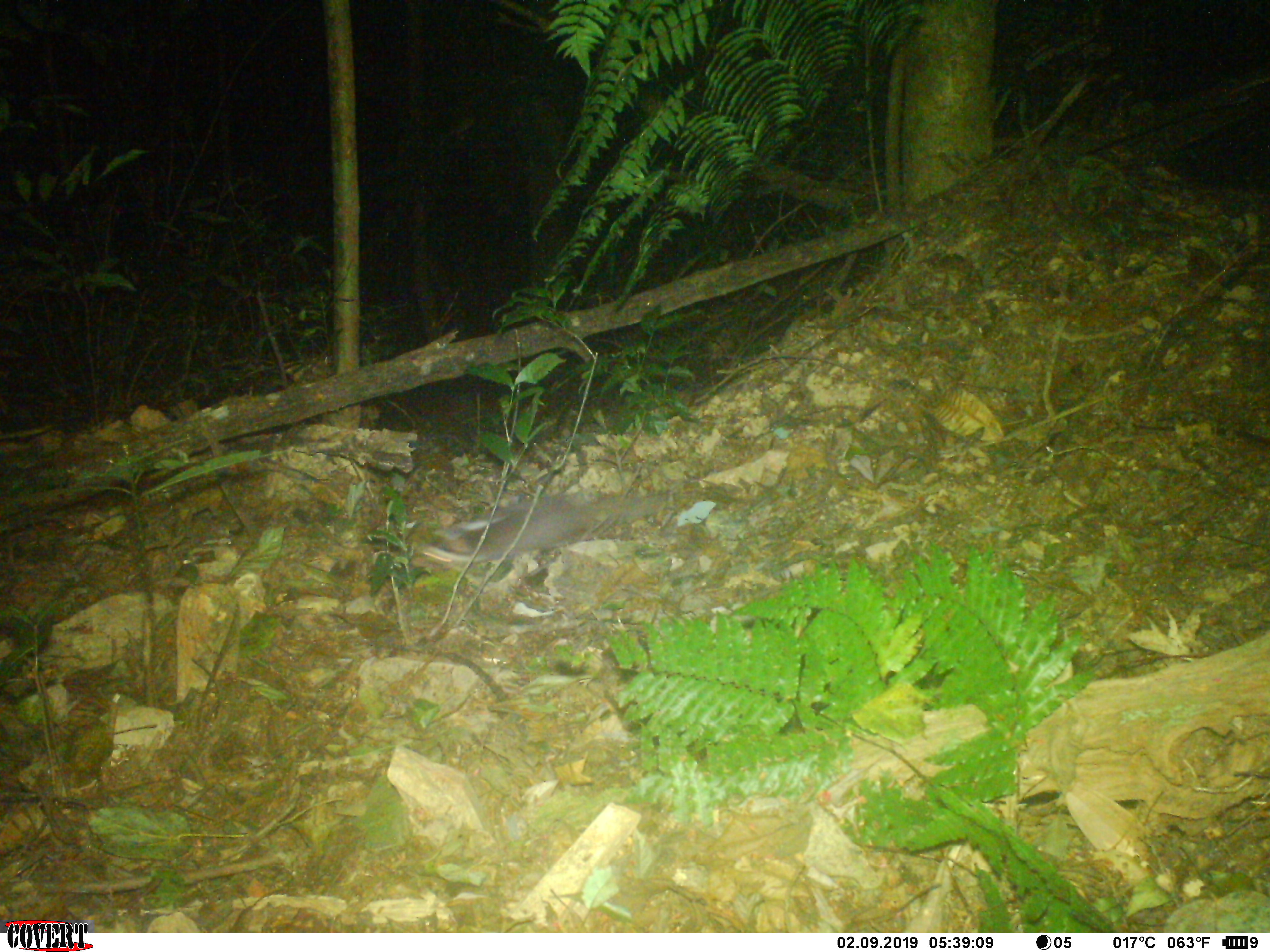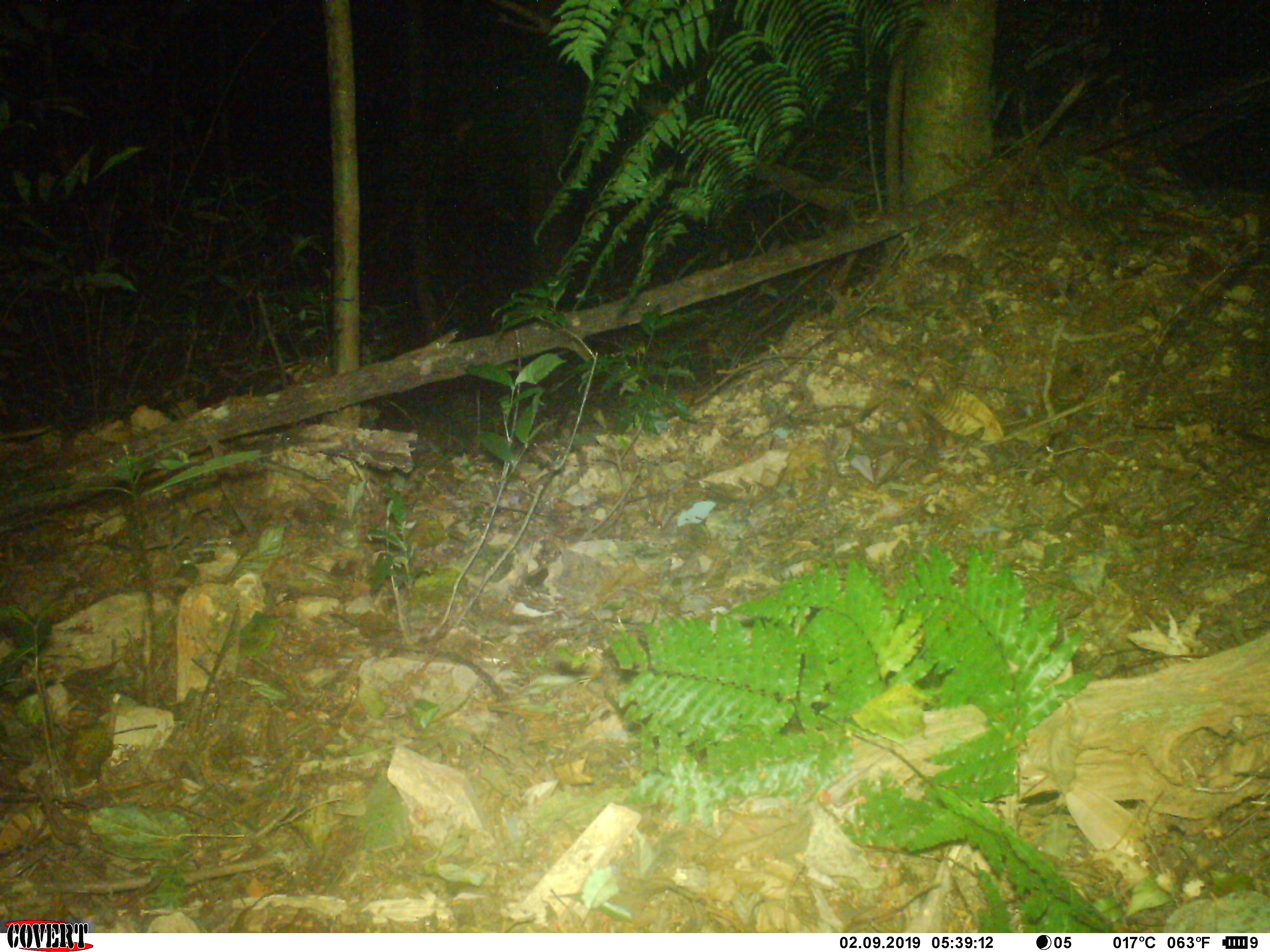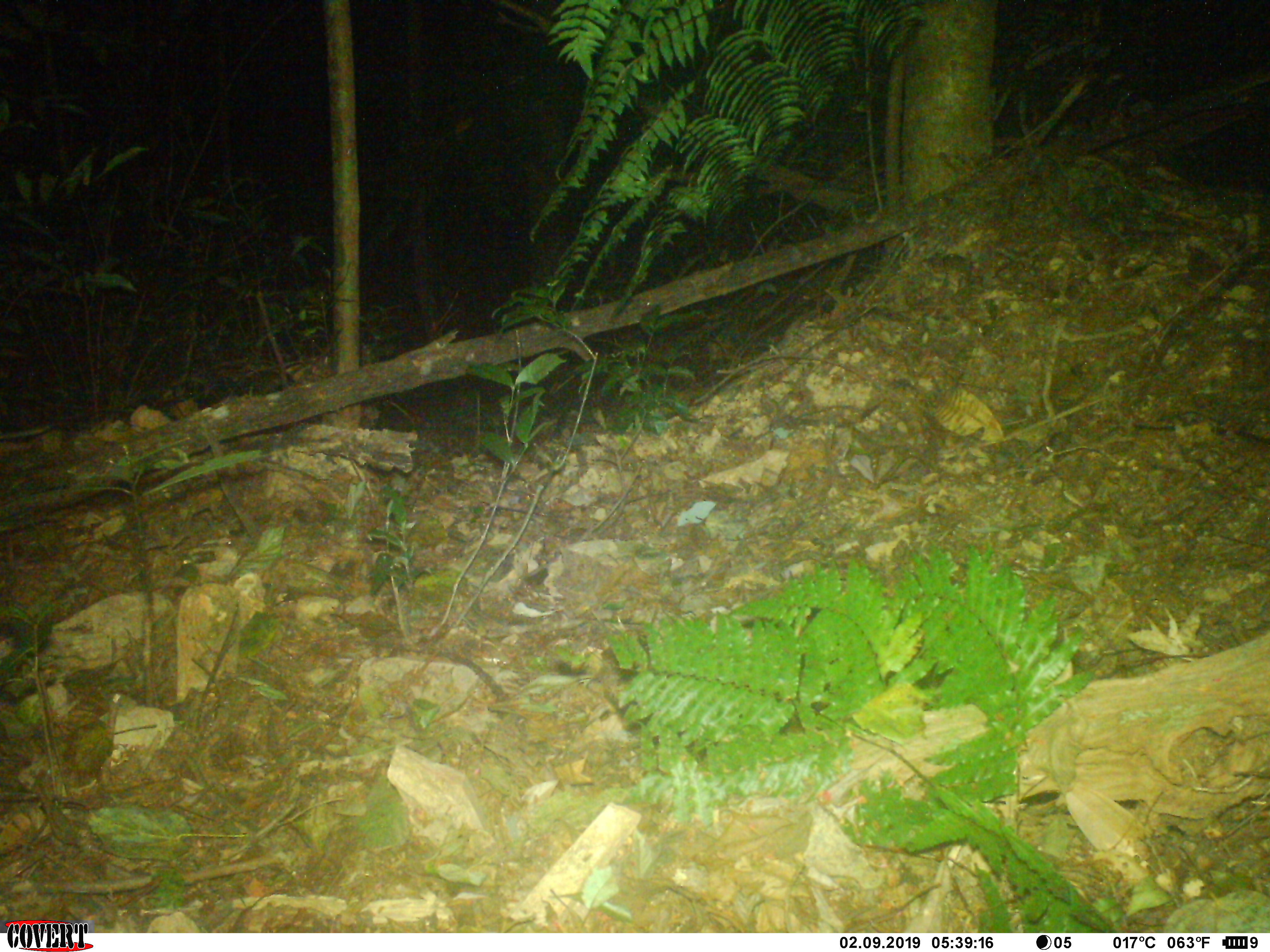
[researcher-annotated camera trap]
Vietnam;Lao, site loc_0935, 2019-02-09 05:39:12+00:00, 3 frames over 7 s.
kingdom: Animalia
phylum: Chordata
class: Mammalia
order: Carnivora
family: Mustelidae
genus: Melogale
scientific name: Melogale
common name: ferret badger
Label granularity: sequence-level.